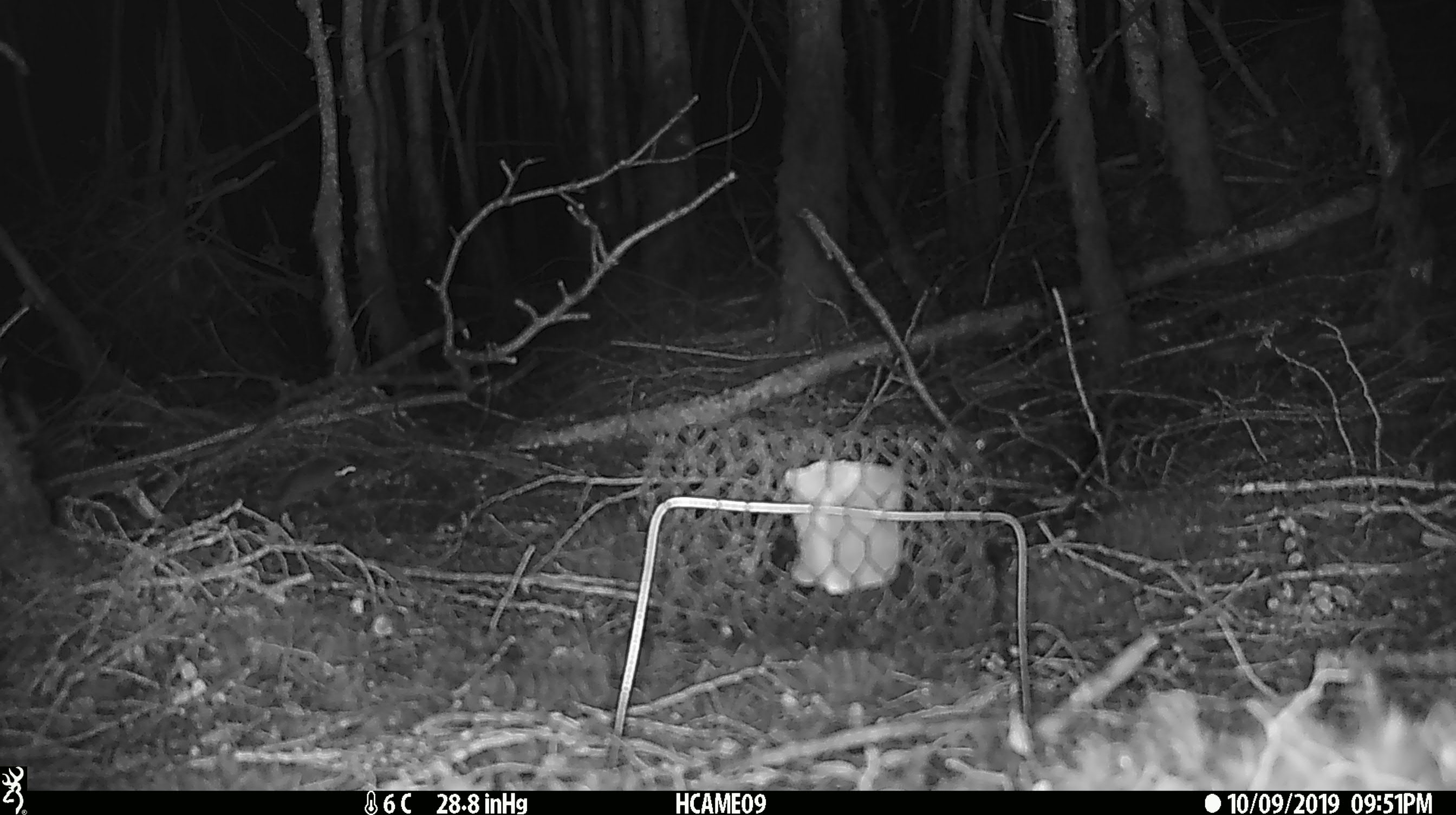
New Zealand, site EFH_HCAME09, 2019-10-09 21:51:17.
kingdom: Animalia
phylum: Chordata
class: Mammalia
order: Rodentia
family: Muridae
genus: Mus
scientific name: Mus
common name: mouse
Mouse (Mus).